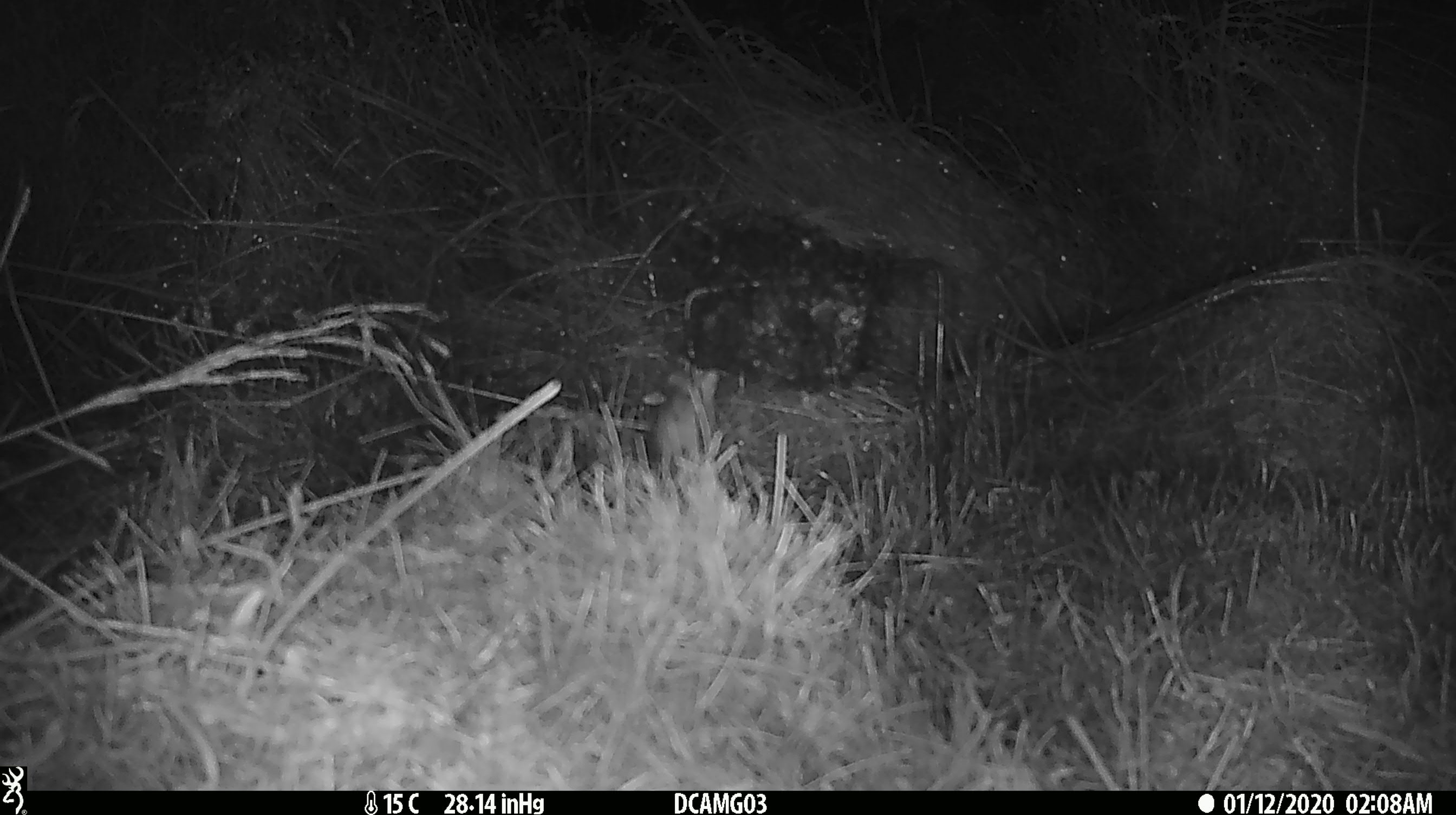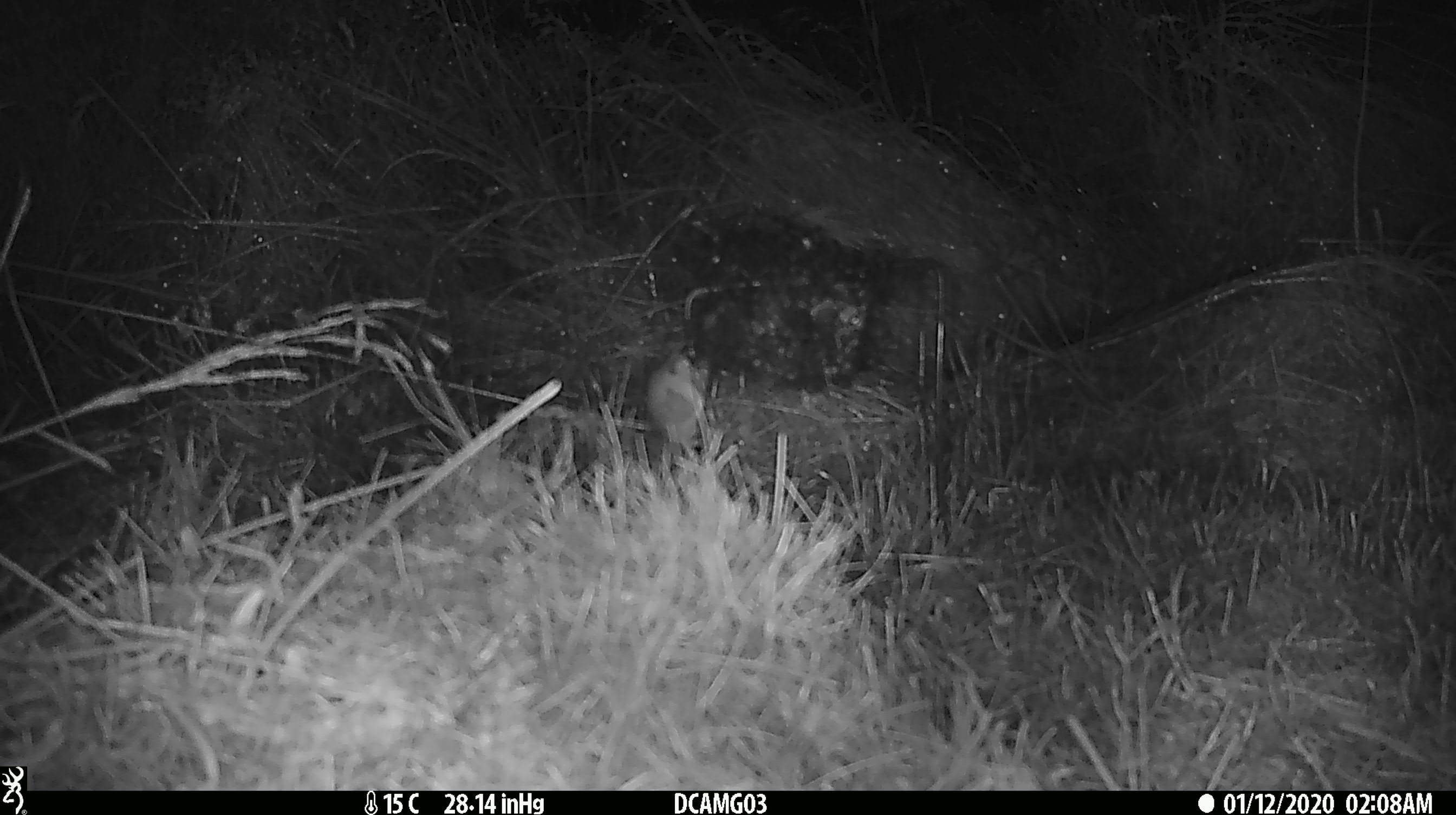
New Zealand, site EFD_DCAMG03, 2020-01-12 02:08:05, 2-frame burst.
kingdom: Animalia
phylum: Chordata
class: Mammalia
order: Rodentia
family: Muridae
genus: Mus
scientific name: Mus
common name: mouse